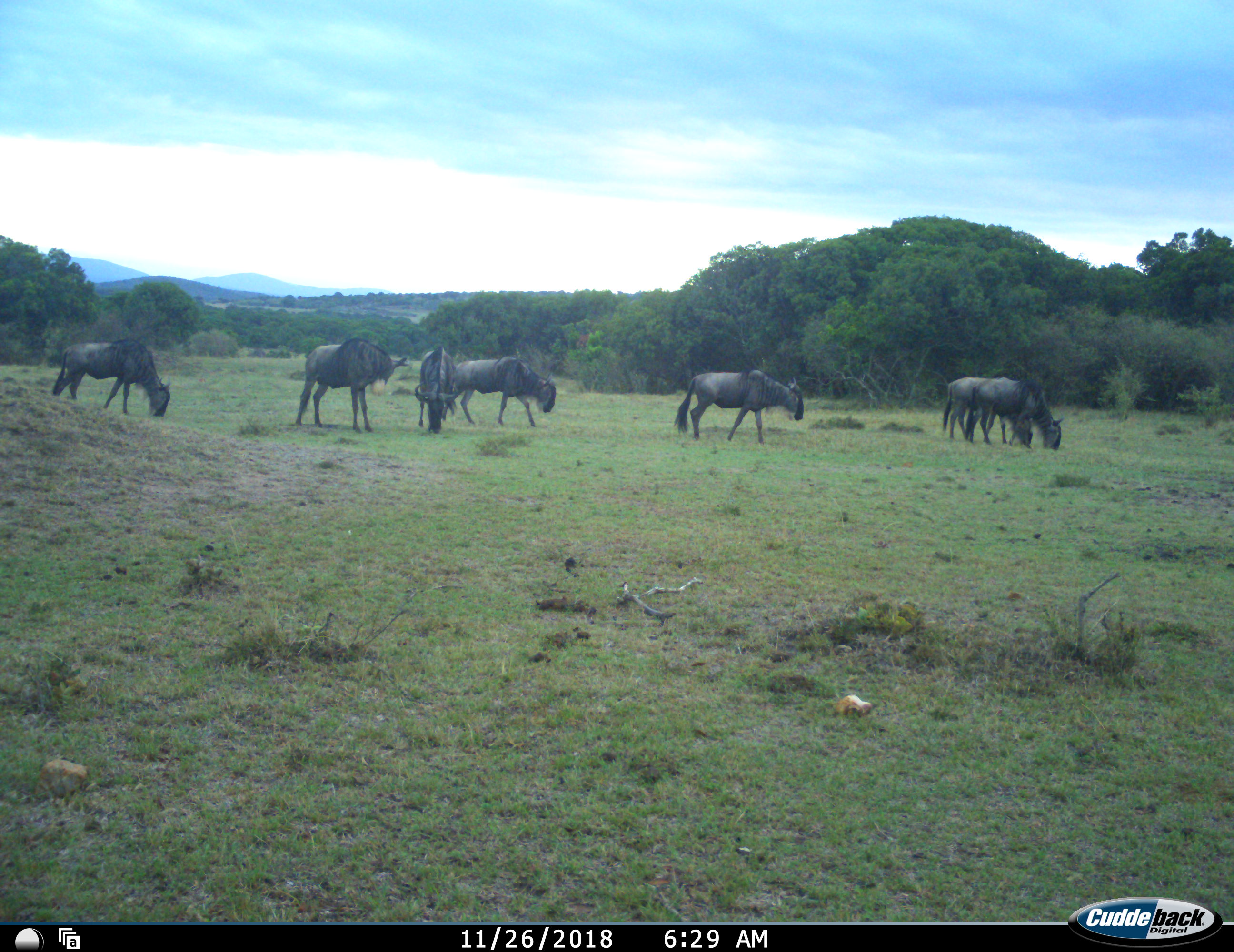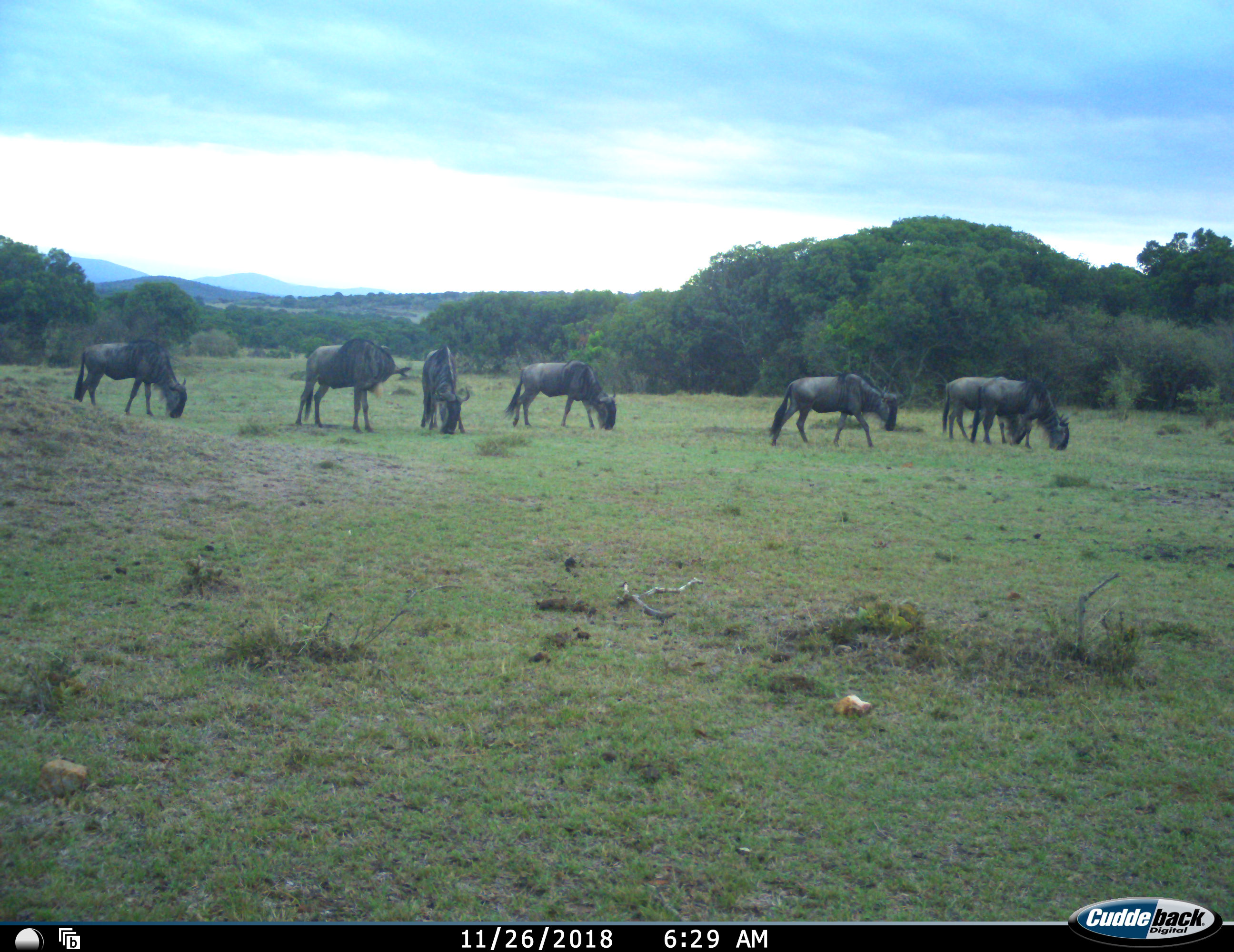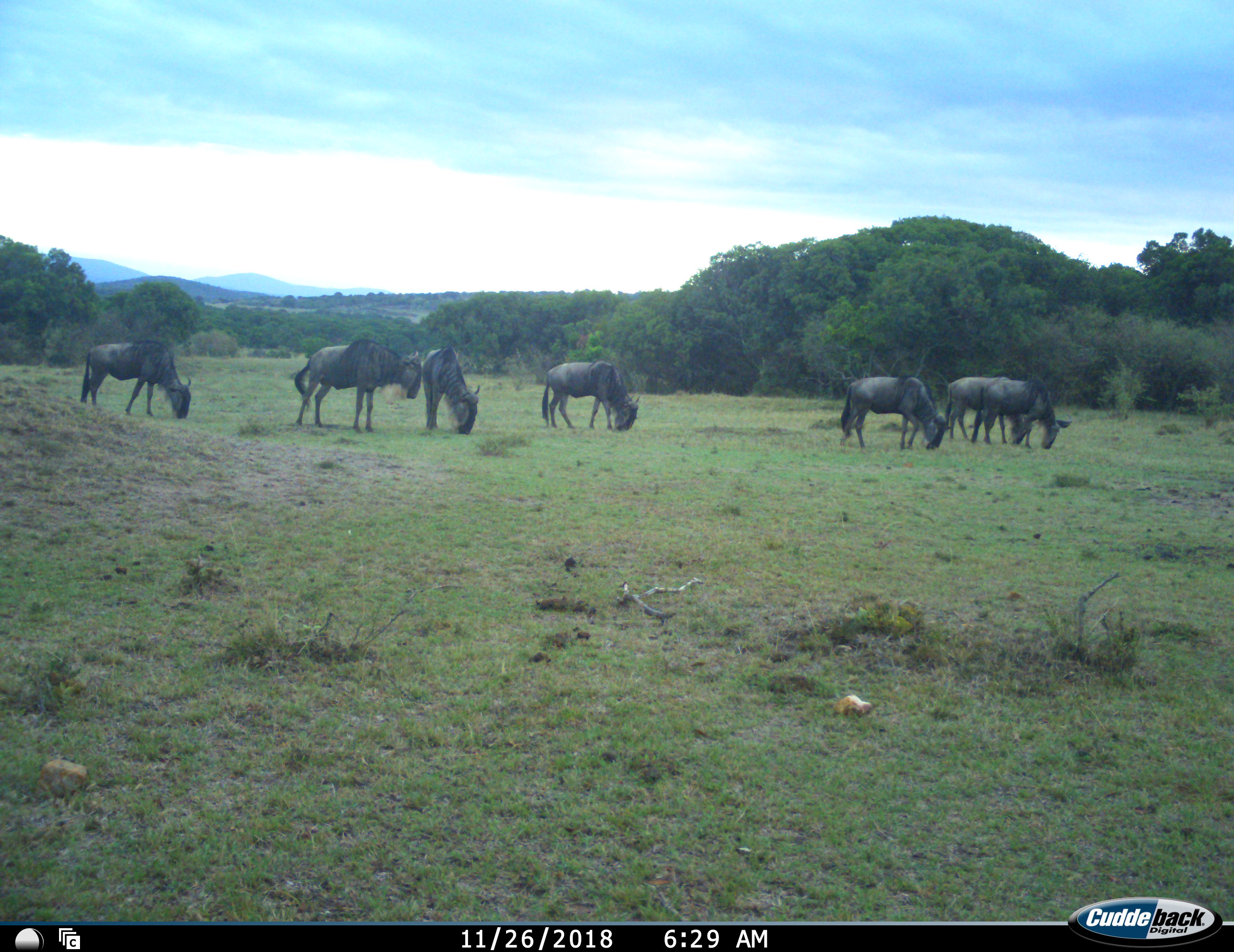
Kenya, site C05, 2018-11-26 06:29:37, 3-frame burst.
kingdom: Animalia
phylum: Chordata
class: Mammalia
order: Artiodactyla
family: Bovidae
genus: Connochaetes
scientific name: Connochaetes taurinus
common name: common wildebeest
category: wildebeest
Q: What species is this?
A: Wildebeest (common wildebeest) (Connochaetes taurinus).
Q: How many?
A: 7.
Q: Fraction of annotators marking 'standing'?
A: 40%.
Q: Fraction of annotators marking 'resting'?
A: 0%.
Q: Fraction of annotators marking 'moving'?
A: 60%.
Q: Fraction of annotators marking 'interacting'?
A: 0%.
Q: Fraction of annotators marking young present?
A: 0%.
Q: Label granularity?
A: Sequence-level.